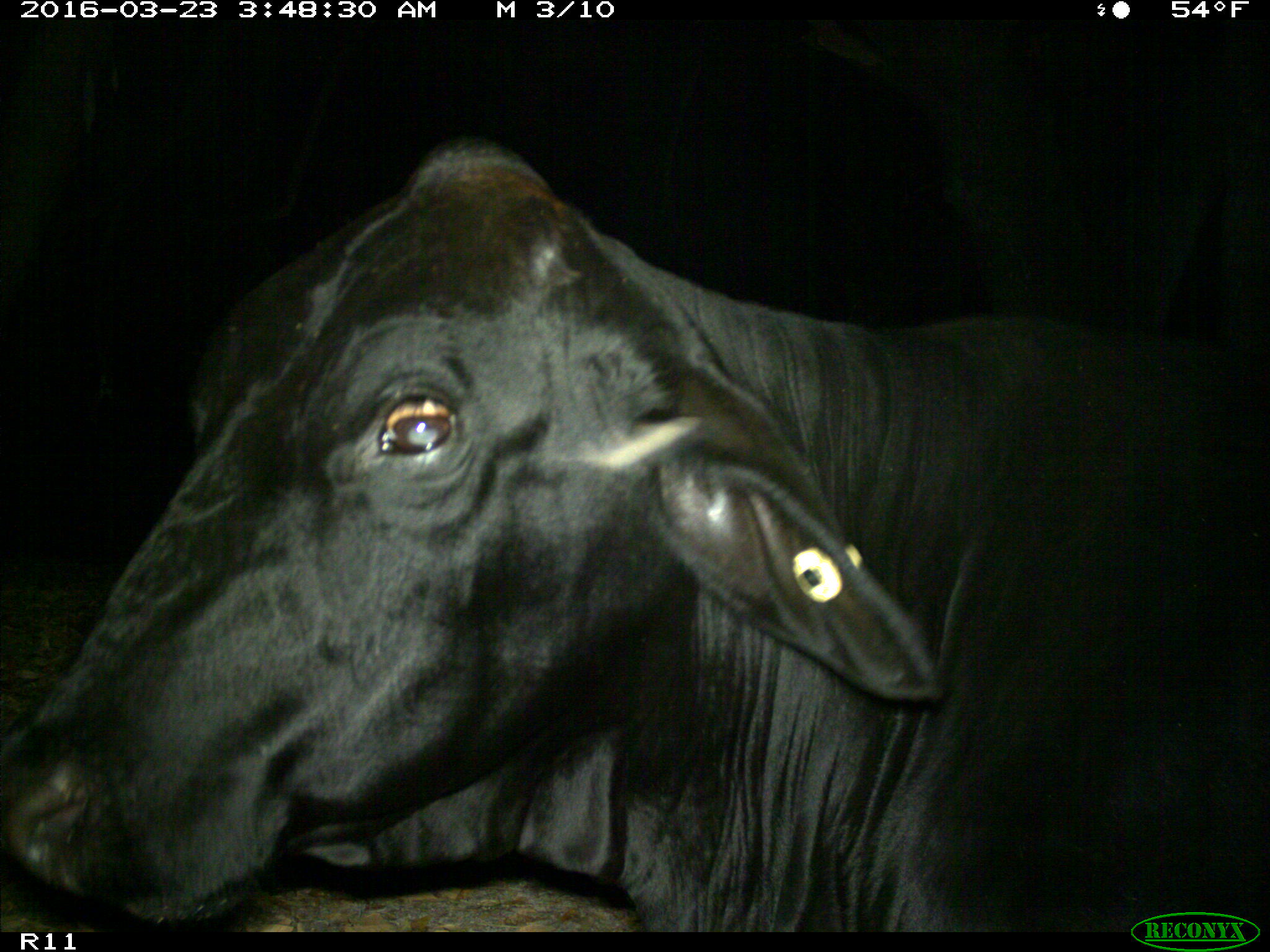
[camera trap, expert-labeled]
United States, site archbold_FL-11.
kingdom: Animalia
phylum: Chordata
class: Mammalia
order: Artiodactyla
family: Bovidae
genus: Bos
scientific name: Bos taurus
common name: domestic cow